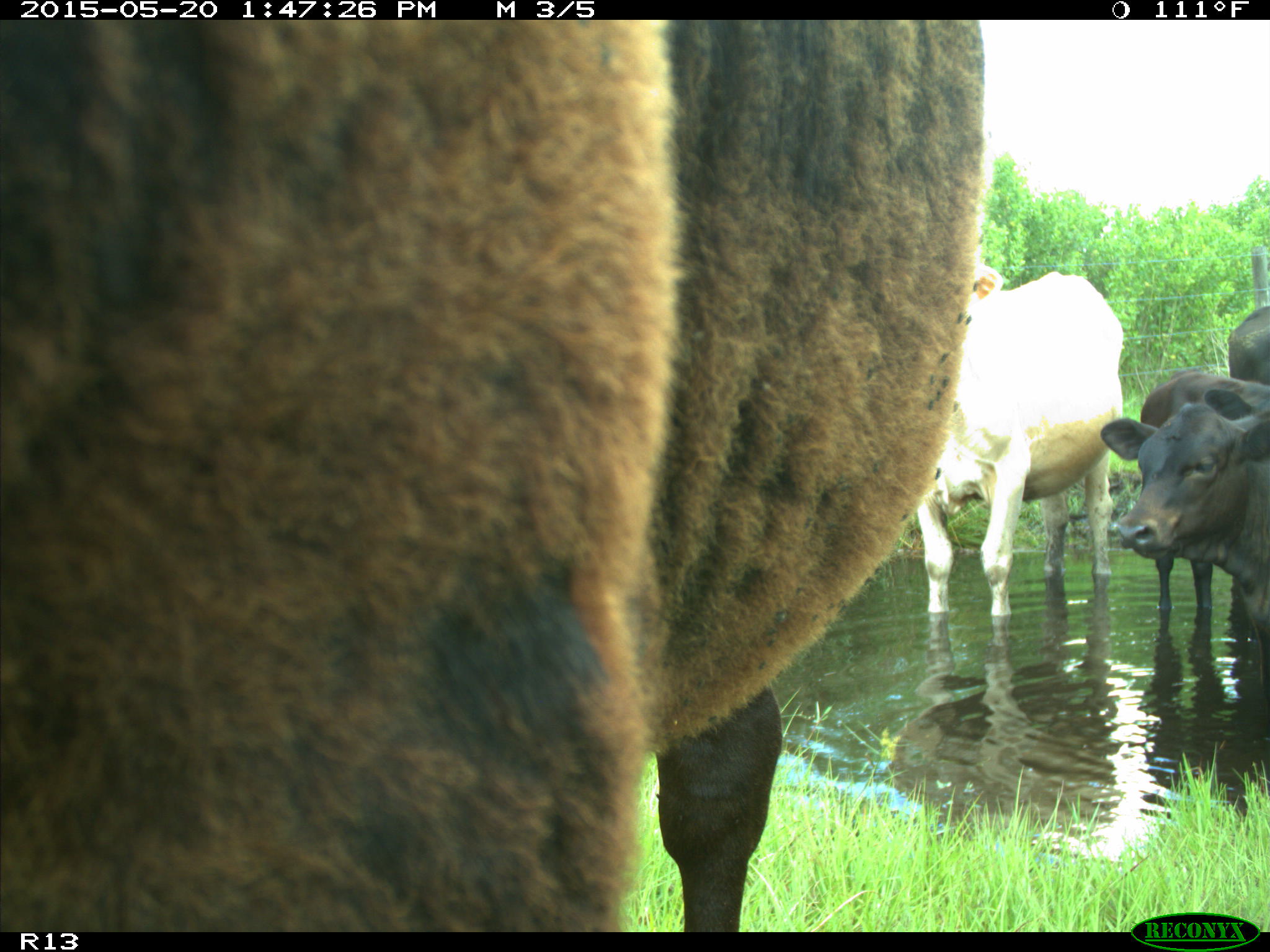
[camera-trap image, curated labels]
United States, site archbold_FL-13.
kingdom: Animalia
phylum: Chordata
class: Mammalia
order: Artiodactyla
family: Bovidae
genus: Bos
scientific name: Bos taurus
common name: domestic cow